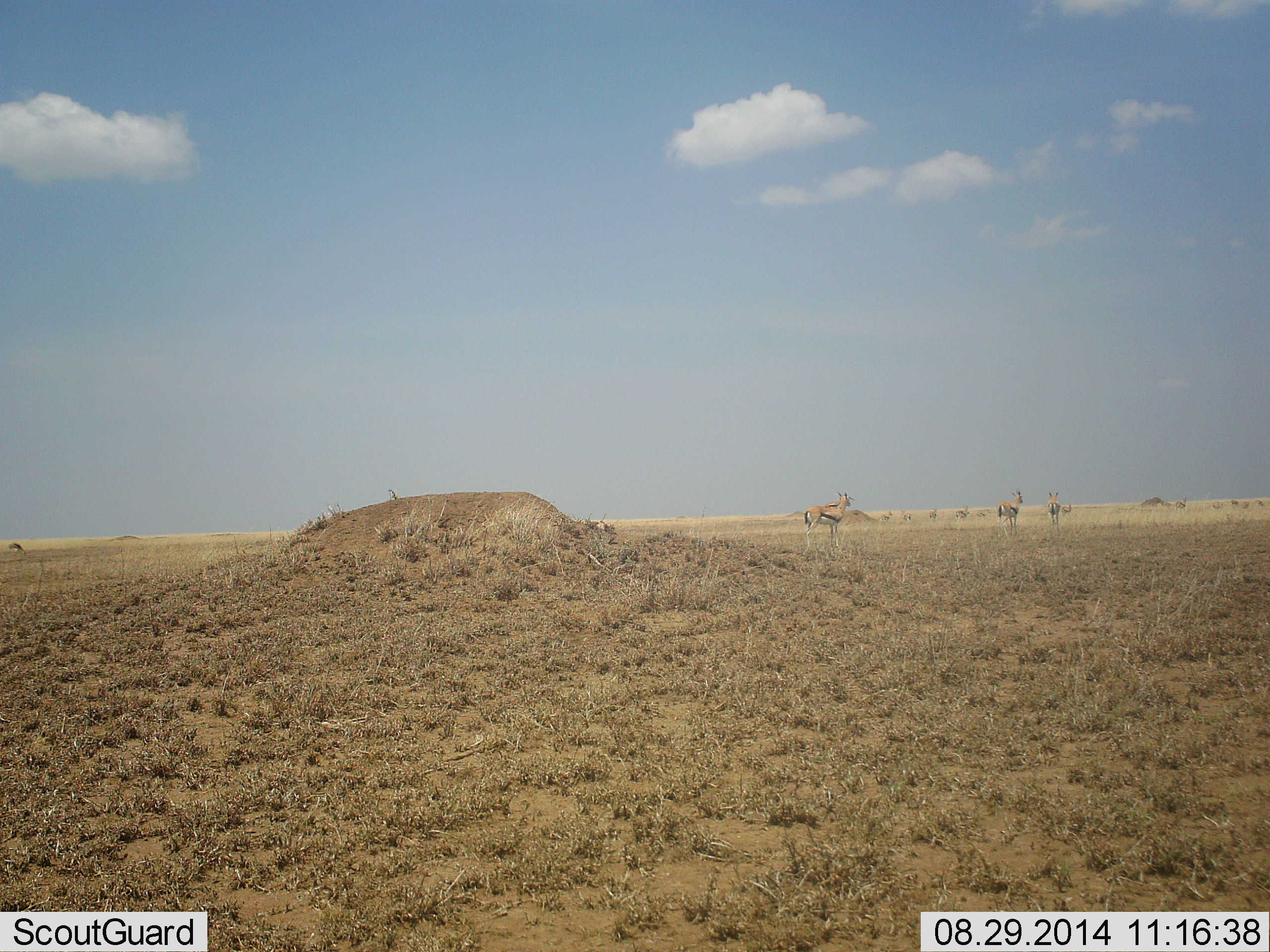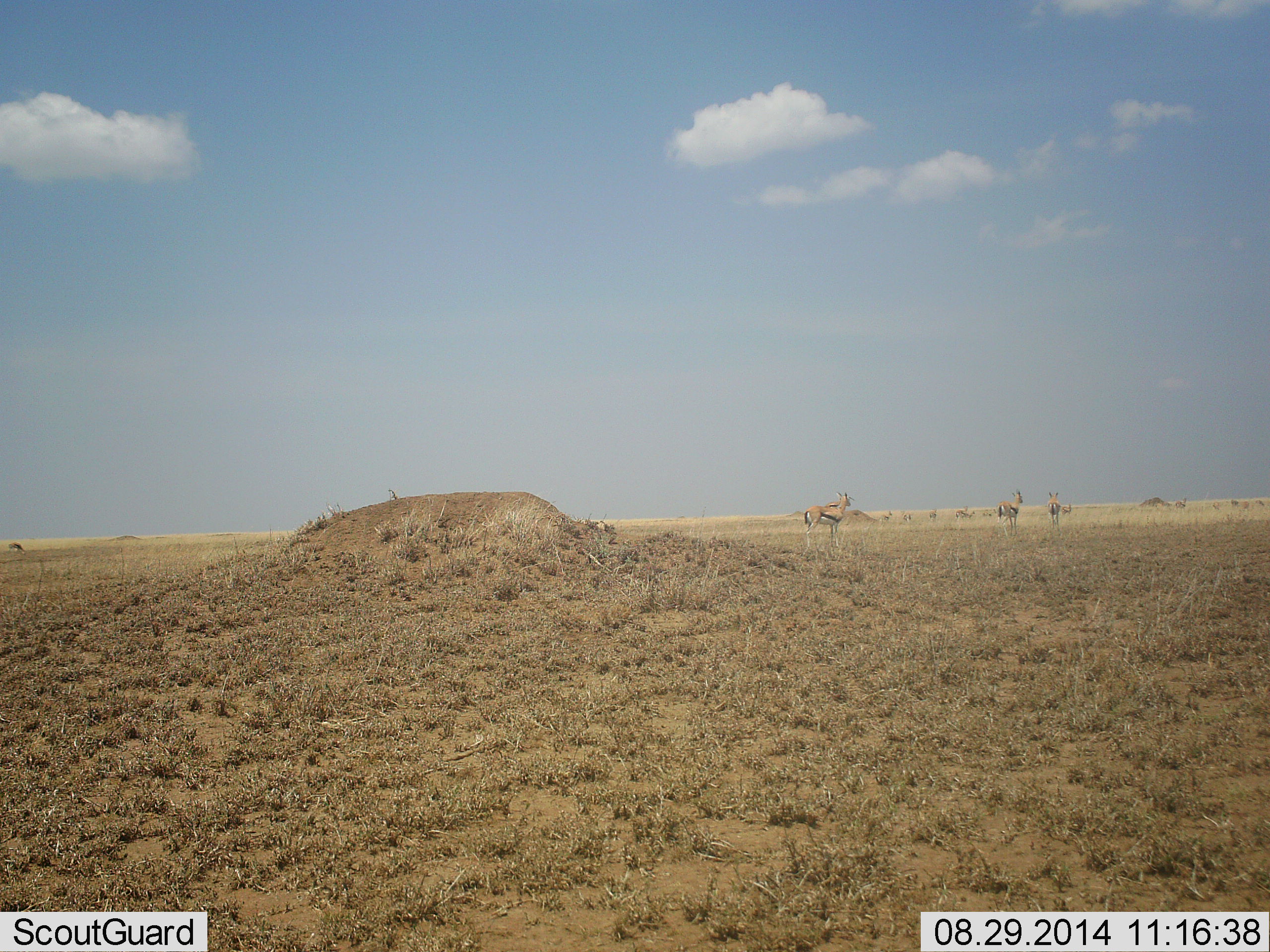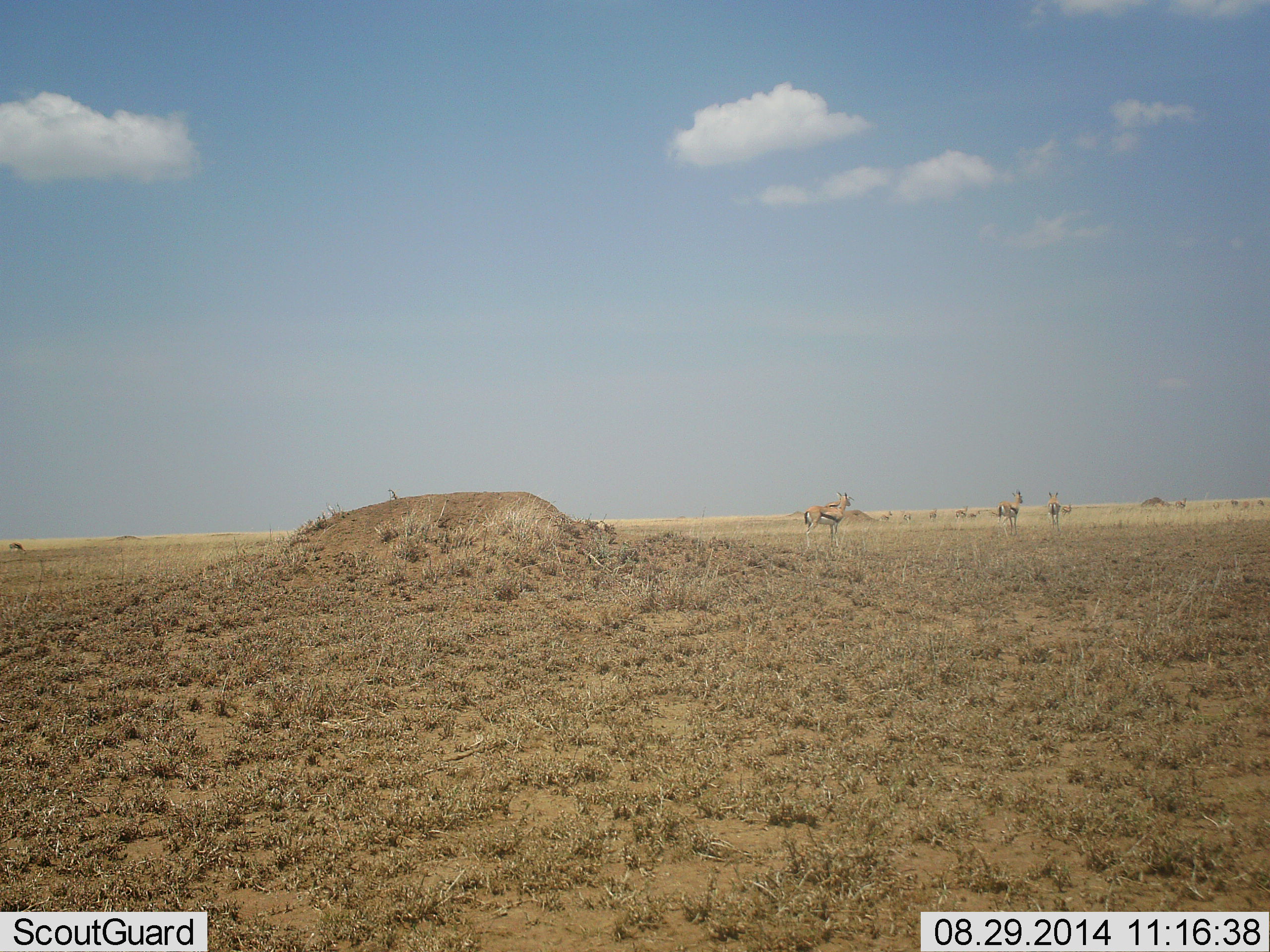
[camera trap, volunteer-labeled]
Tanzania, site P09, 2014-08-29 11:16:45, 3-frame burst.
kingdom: Animalia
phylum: Chordata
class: Mammalia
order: Artiodactyla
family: Bovidae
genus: Eudorcas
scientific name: Eudorcas thomsonii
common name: thomson's gazelle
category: gazellethomsons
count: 11-50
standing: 100%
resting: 0%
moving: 20%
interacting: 0%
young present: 0%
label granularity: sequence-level